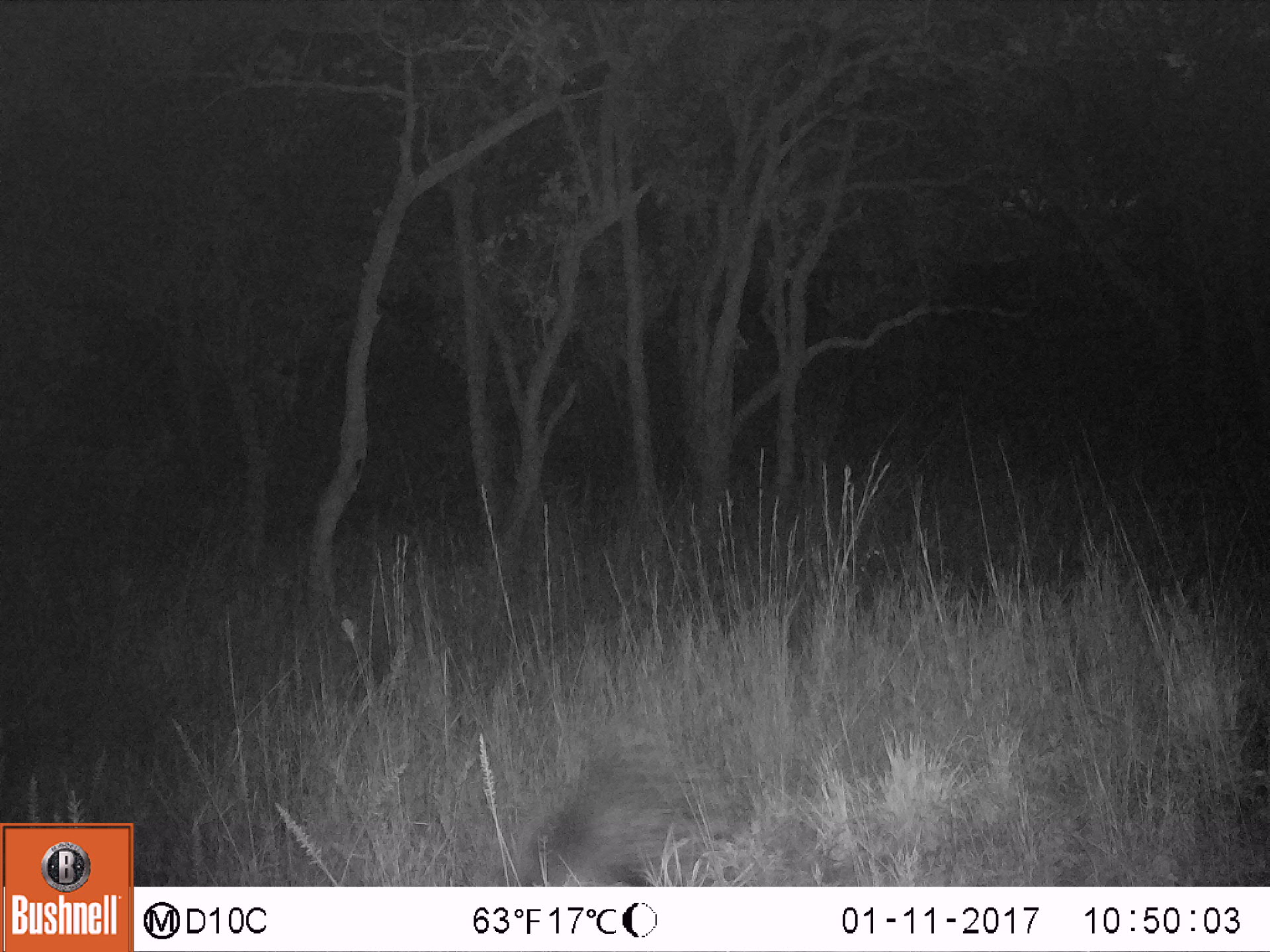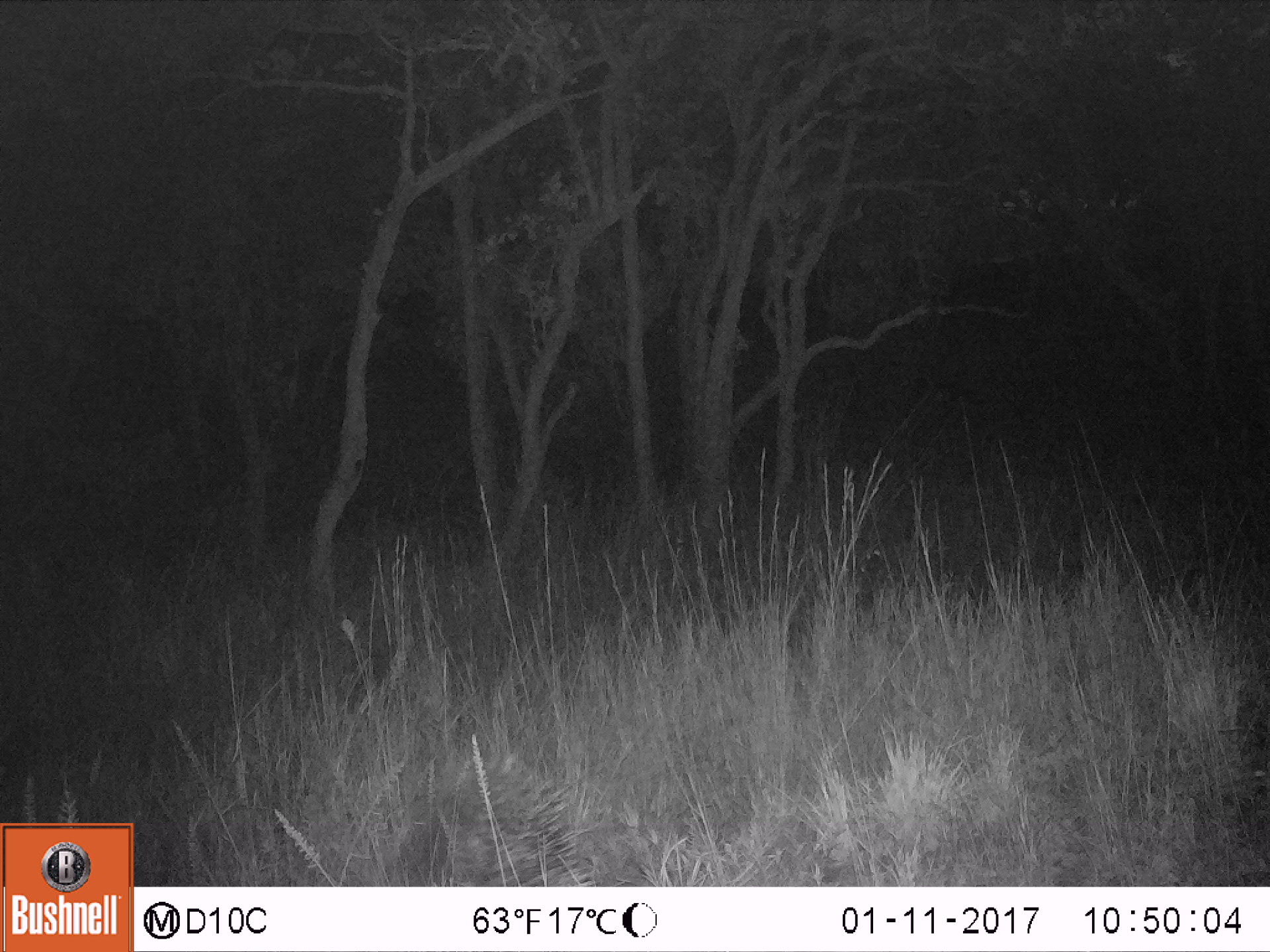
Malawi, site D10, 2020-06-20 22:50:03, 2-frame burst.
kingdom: Animalia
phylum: Chordata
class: Mammalia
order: Rodentia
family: Hystricidae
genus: Hystrix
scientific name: Hystrix africaeaustralis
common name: cape porcupine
Cape porcupine (Hystrix africaeaustralis), count 1.